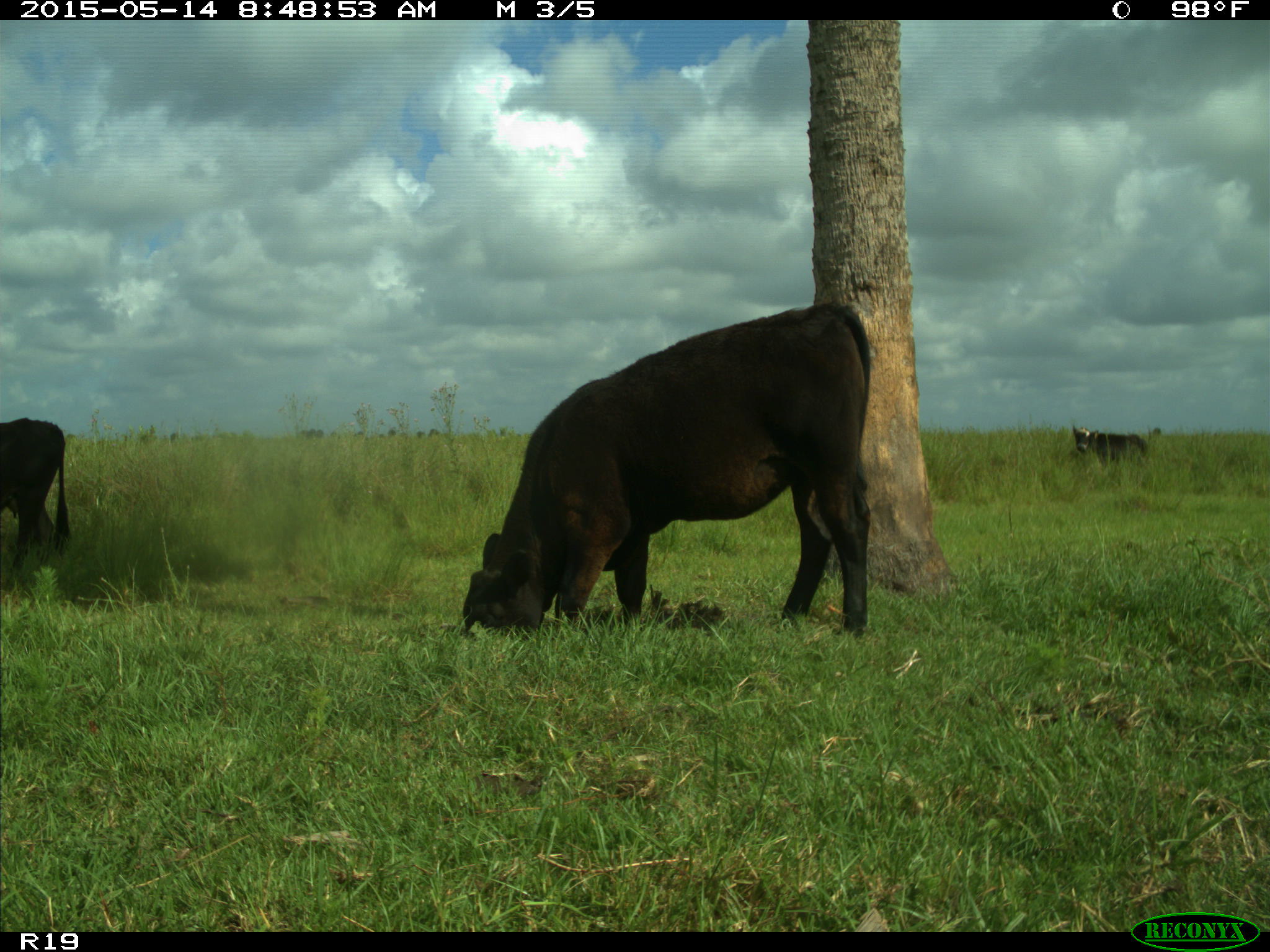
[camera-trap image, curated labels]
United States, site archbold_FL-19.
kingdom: Animalia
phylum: Chordata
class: Mammalia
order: Artiodactyla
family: Bovidae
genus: Bos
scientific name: Bos taurus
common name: domestic cow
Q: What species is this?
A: Bos taurus (domestic cow).